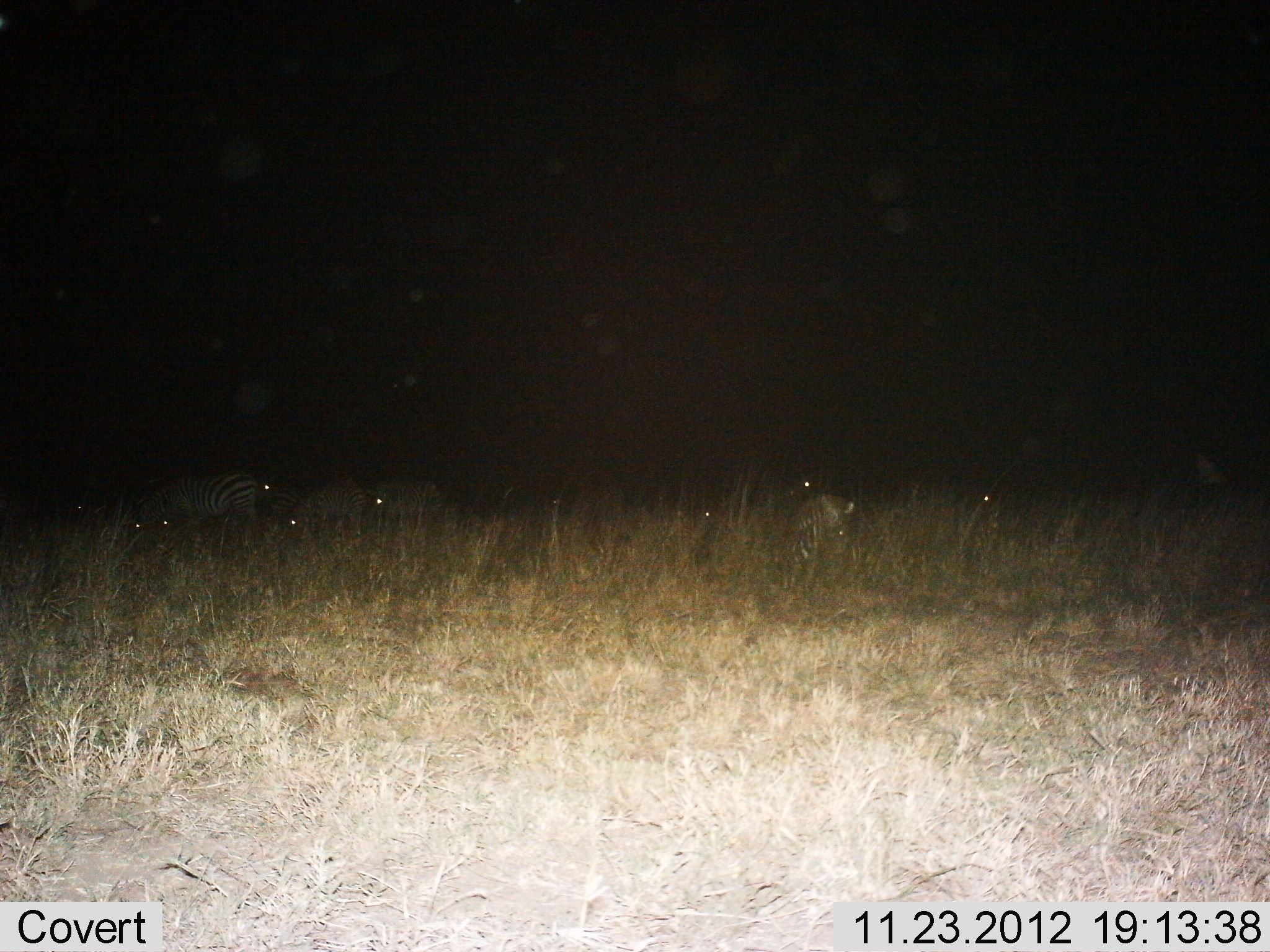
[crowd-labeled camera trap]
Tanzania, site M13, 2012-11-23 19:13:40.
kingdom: Animalia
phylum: Chordata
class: Mammalia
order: Perissodactyla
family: Equidae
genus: Equus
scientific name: Equus quagga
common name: plains zebra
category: zebra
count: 7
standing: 62%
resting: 18%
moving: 15%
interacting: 3%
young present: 3%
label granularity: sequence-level